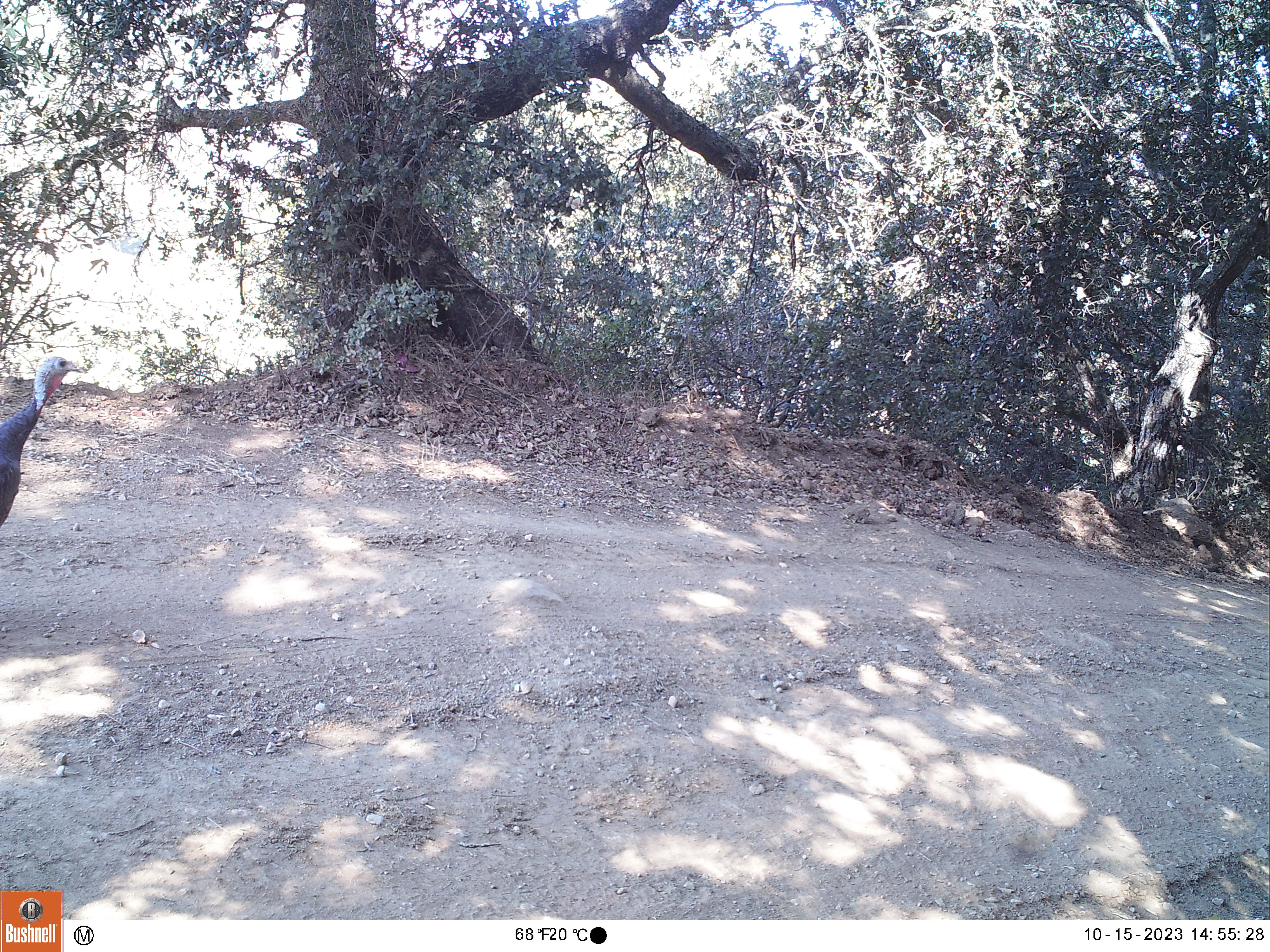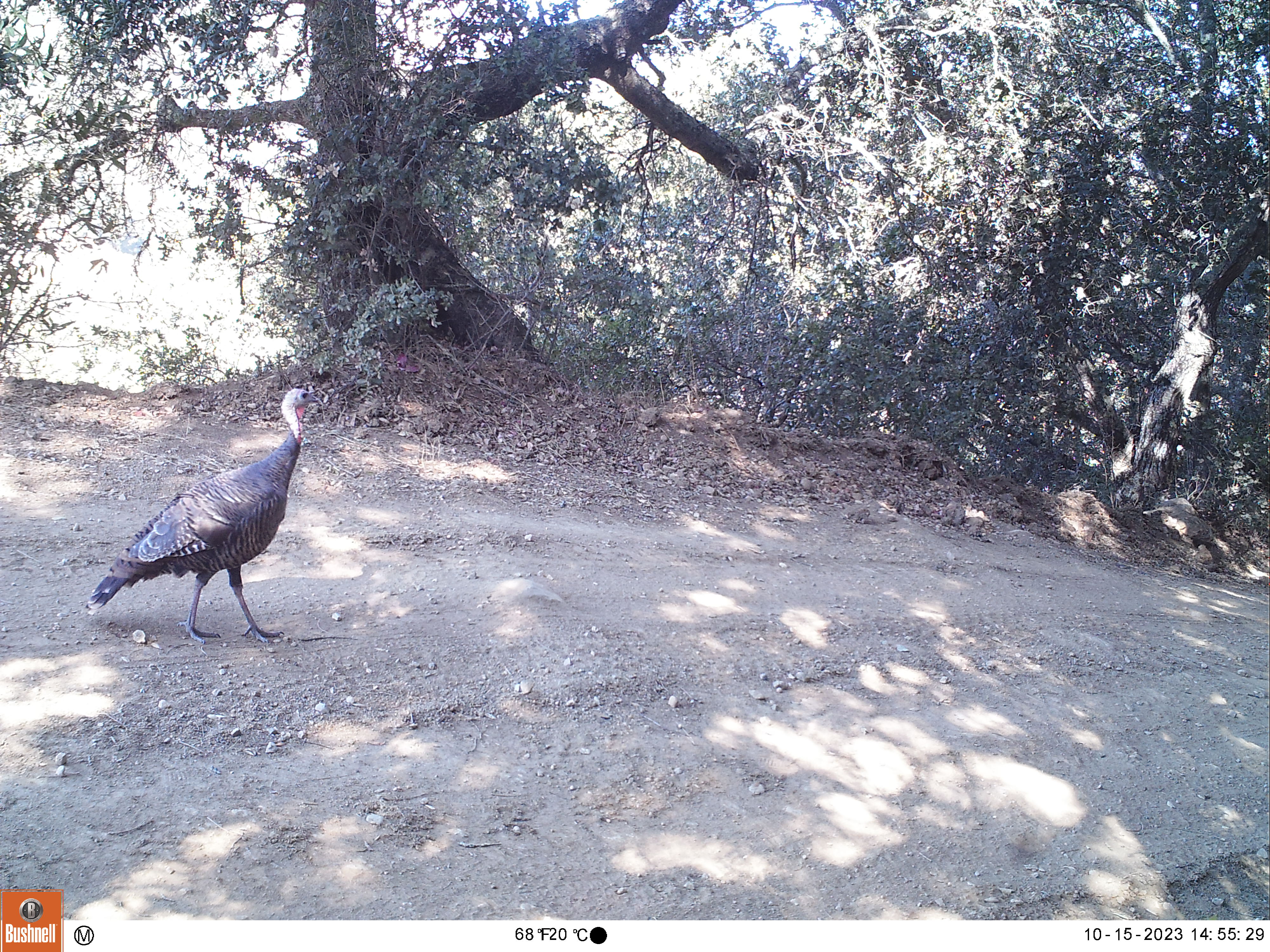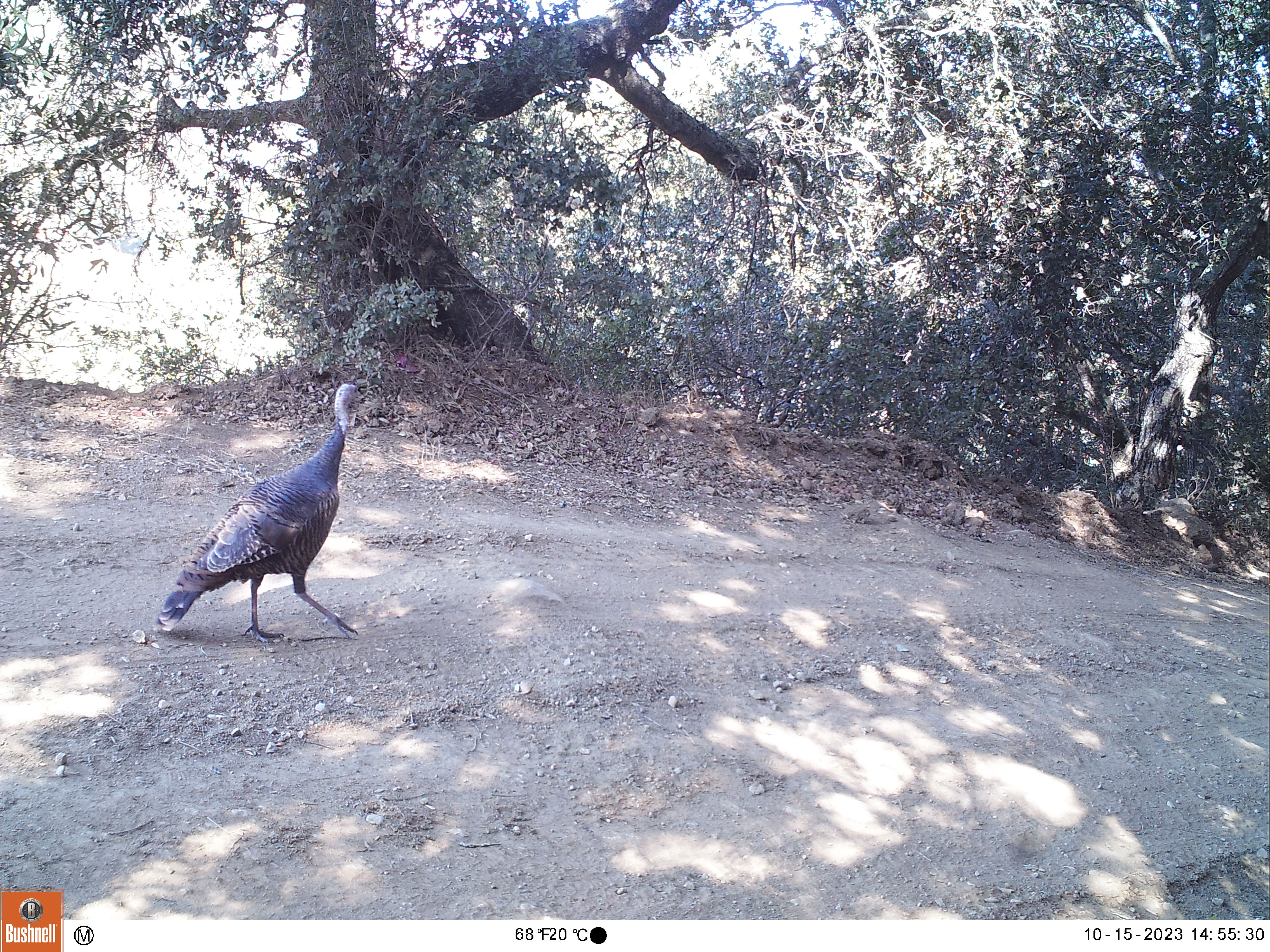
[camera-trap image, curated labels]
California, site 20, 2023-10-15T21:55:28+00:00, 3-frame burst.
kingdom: Animalia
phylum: Chordata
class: Aves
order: Galliformes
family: Phasianidae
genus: Meleagris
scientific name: Meleagris gallopavo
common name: turkey